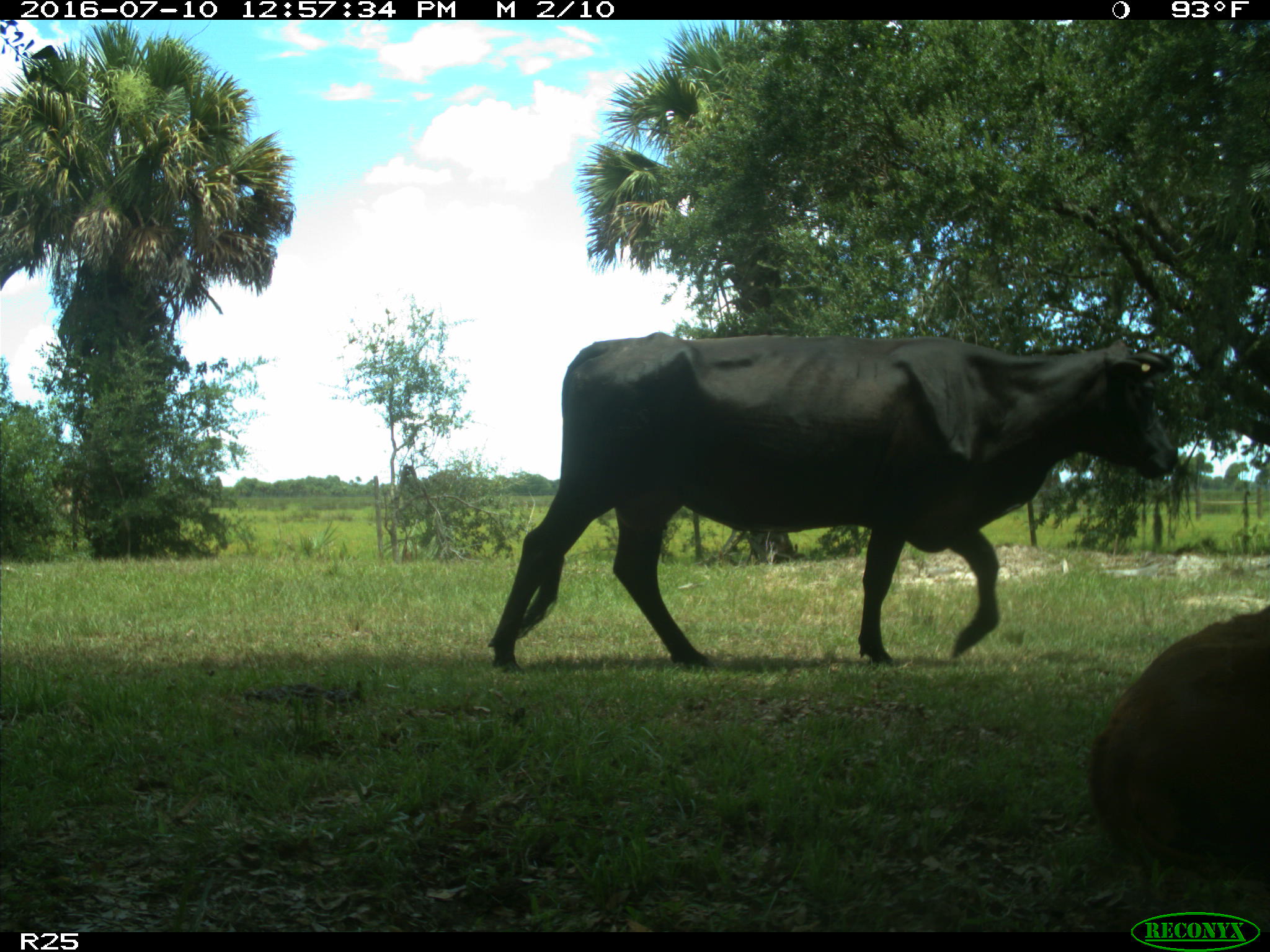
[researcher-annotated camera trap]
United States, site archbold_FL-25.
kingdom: Animalia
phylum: Chordata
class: Mammalia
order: Artiodactyla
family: Bovidae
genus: Bos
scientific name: Bos taurus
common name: domestic cow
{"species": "Bos taurus (domestic cow)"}